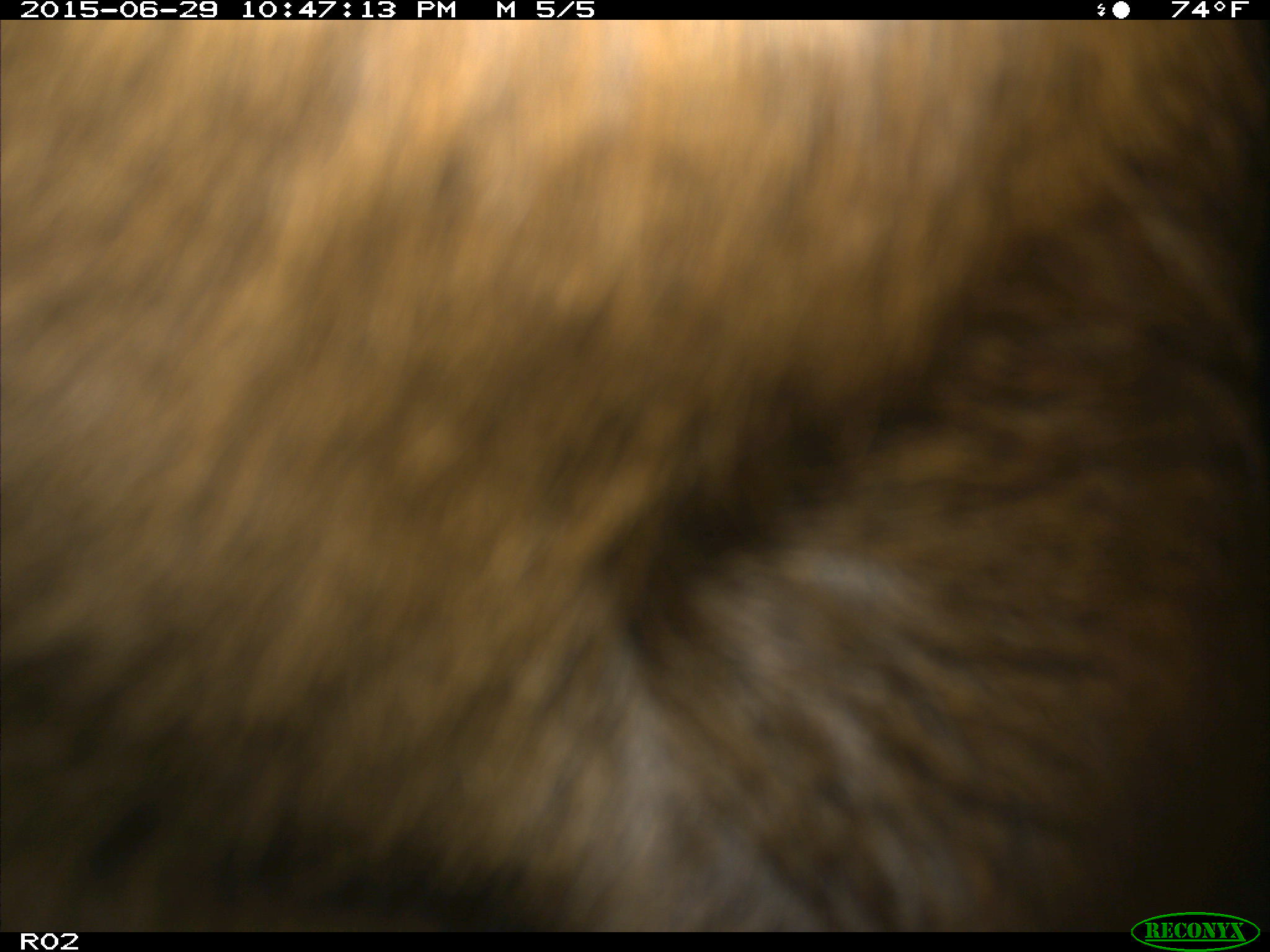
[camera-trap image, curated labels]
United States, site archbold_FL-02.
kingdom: Animalia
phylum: Chordata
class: Mammalia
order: Artiodactyla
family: Bovidae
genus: Bos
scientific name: Bos taurus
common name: domestic cow